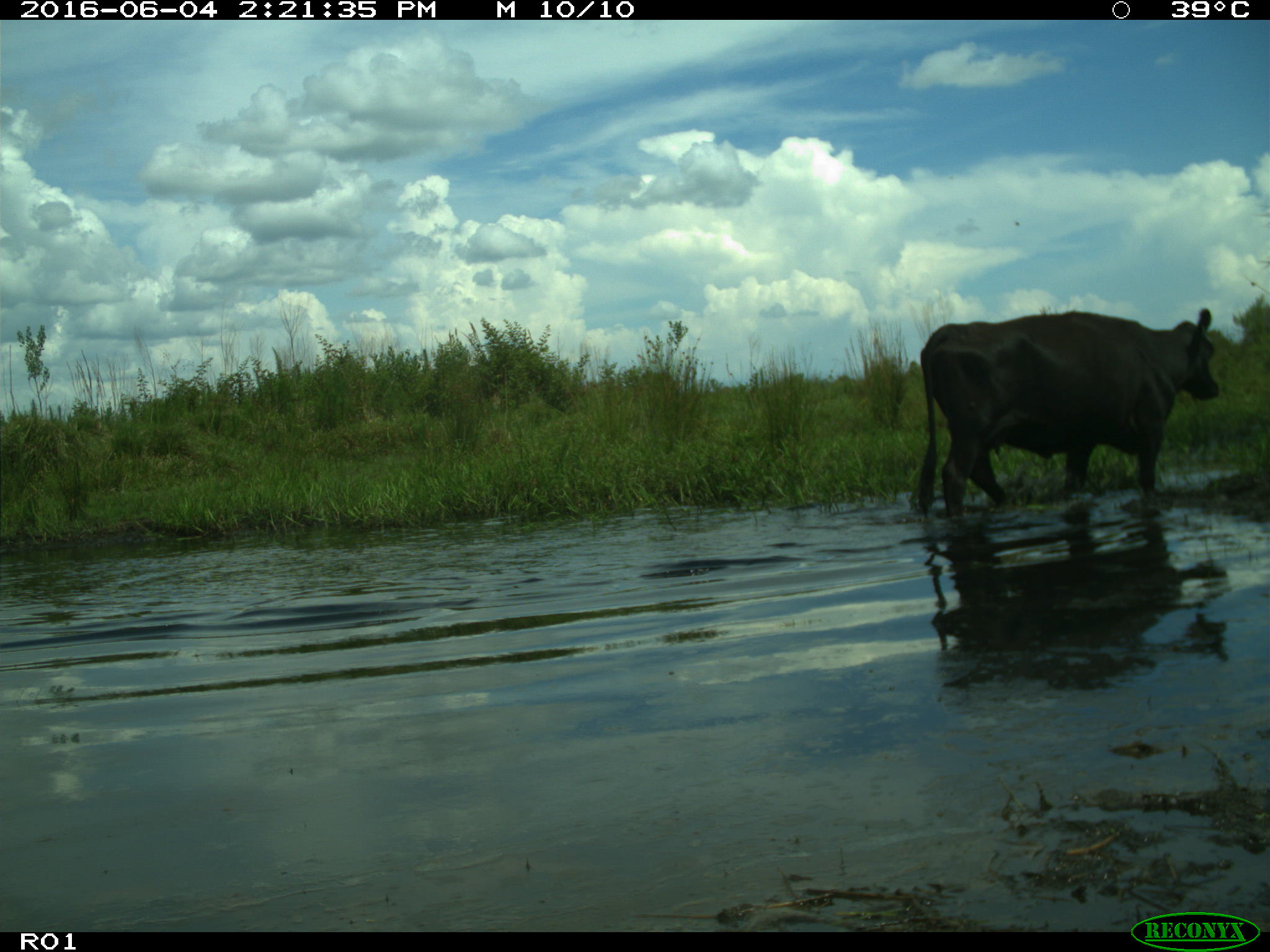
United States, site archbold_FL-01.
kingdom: Animalia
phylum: Chordata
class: Mammalia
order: Artiodactyla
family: Bovidae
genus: Bos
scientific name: Bos taurus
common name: domestic cow